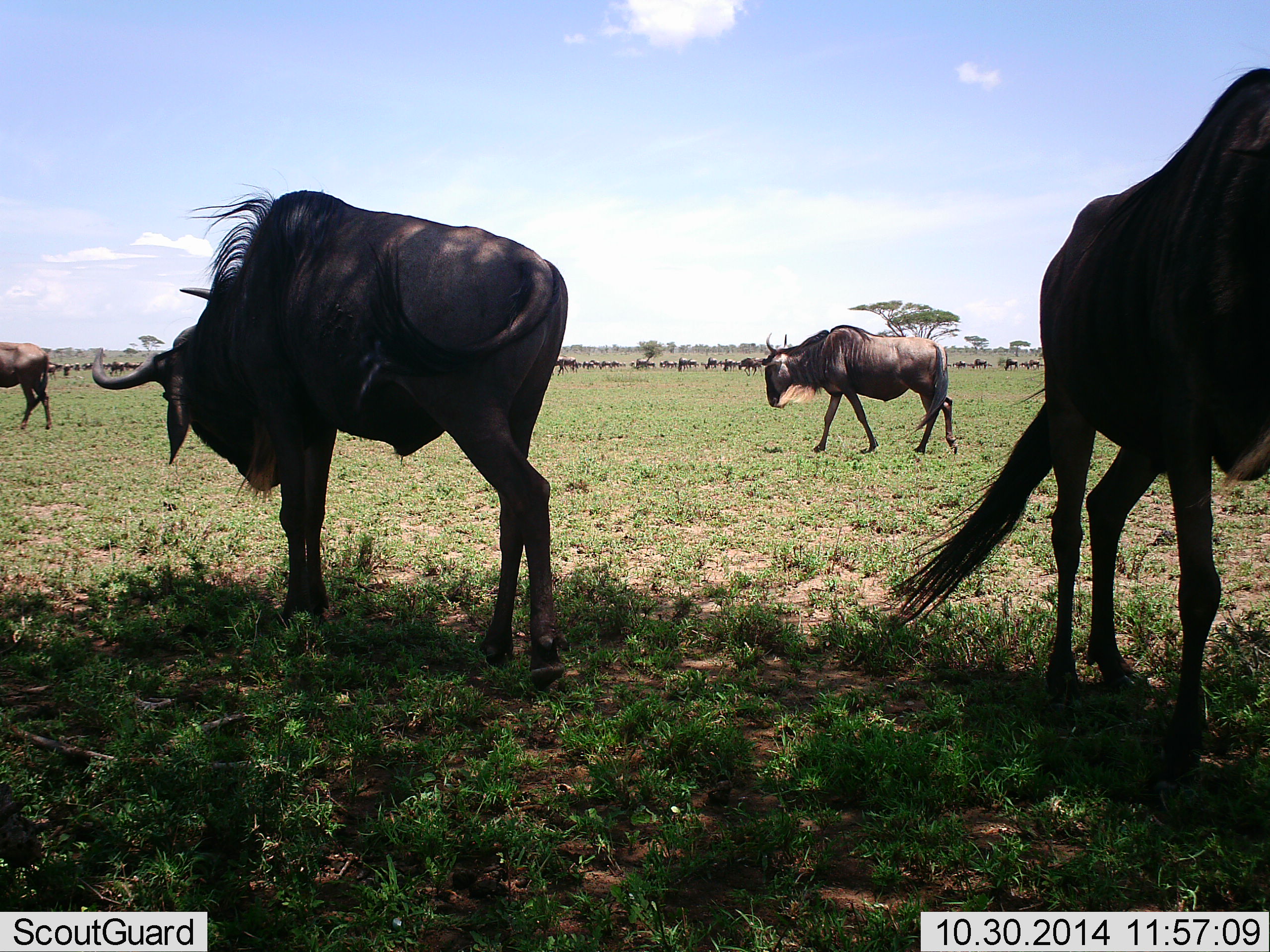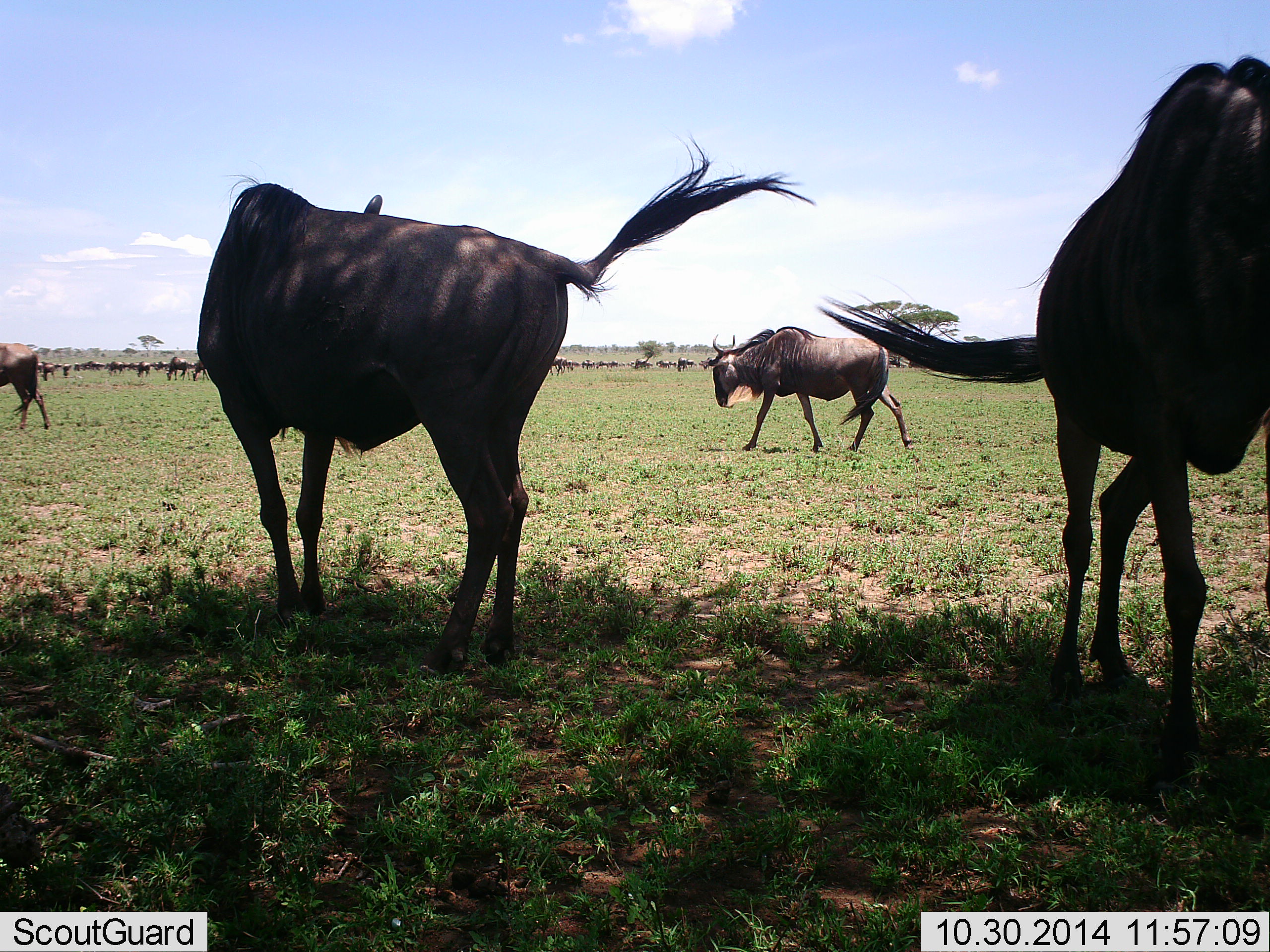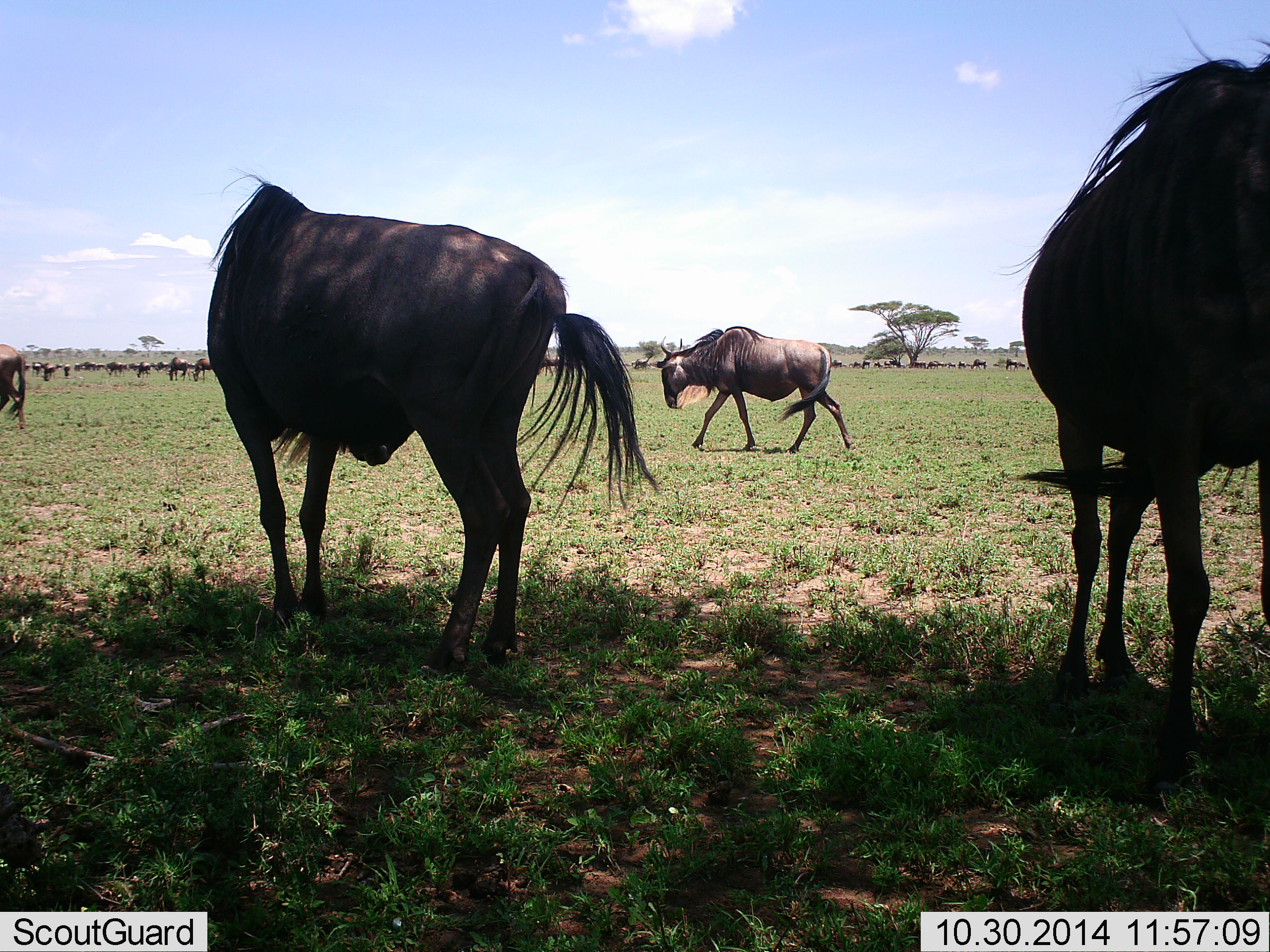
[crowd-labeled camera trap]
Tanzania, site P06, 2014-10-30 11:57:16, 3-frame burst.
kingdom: Animalia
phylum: Chordata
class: Mammalia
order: Artiodactyla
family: Bovidae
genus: Connochaetes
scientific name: Connochaetes taurinus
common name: blue wildebeest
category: wildebeest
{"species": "wildebeest (blue wildebeest) (Connochaetes taurinus)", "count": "51+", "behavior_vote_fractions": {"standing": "90%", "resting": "0%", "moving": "80%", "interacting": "0%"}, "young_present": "0%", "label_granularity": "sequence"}